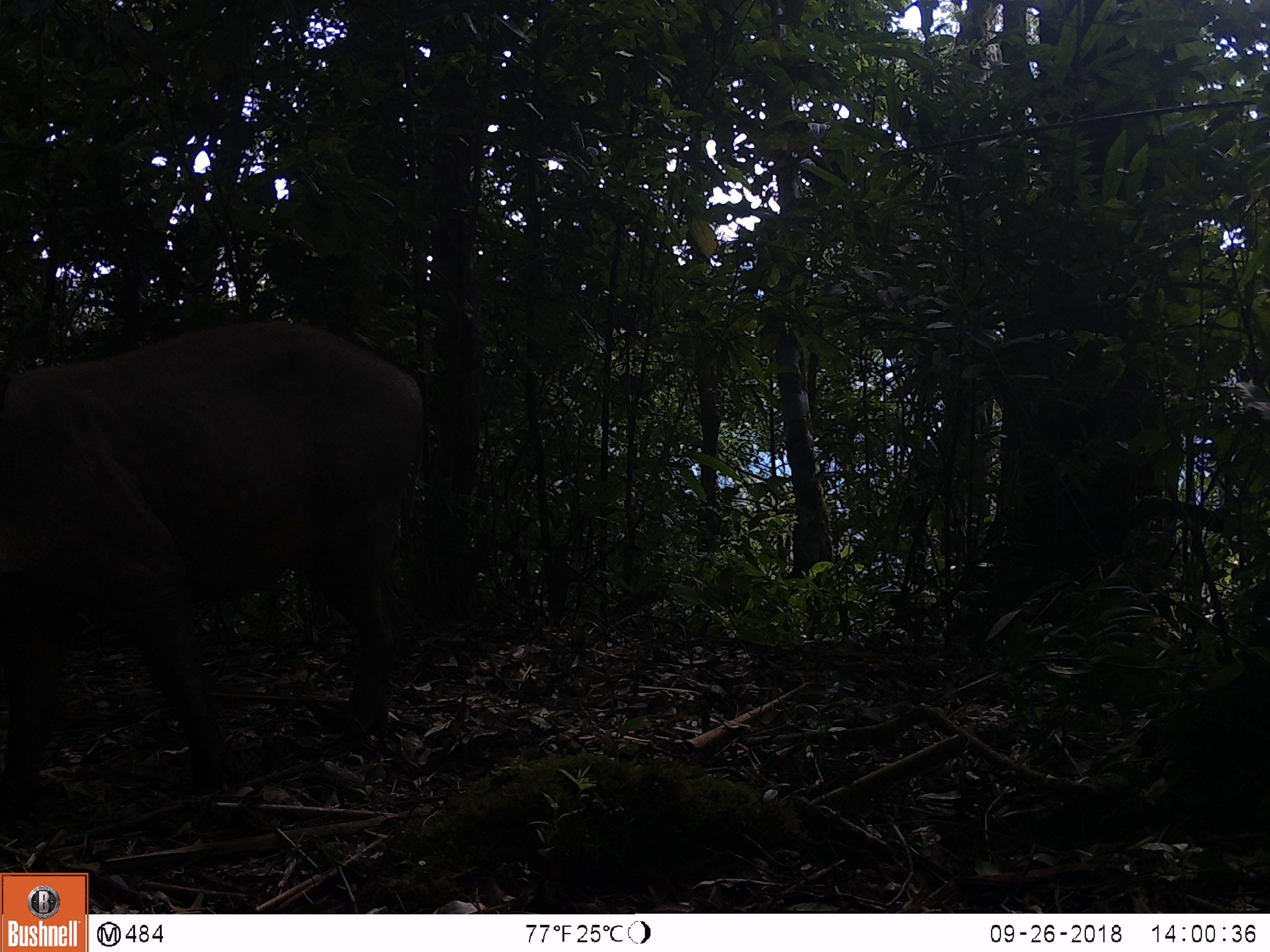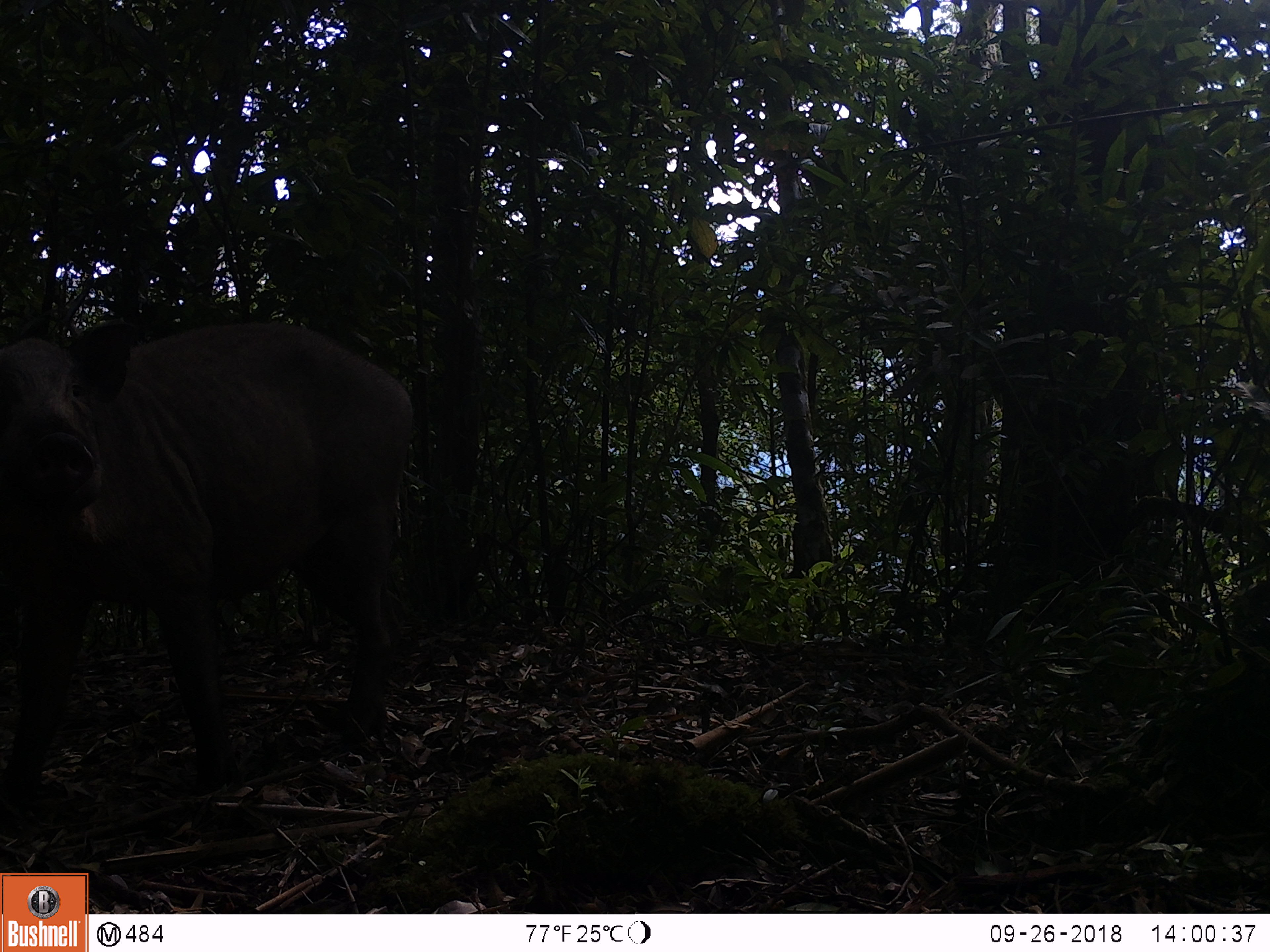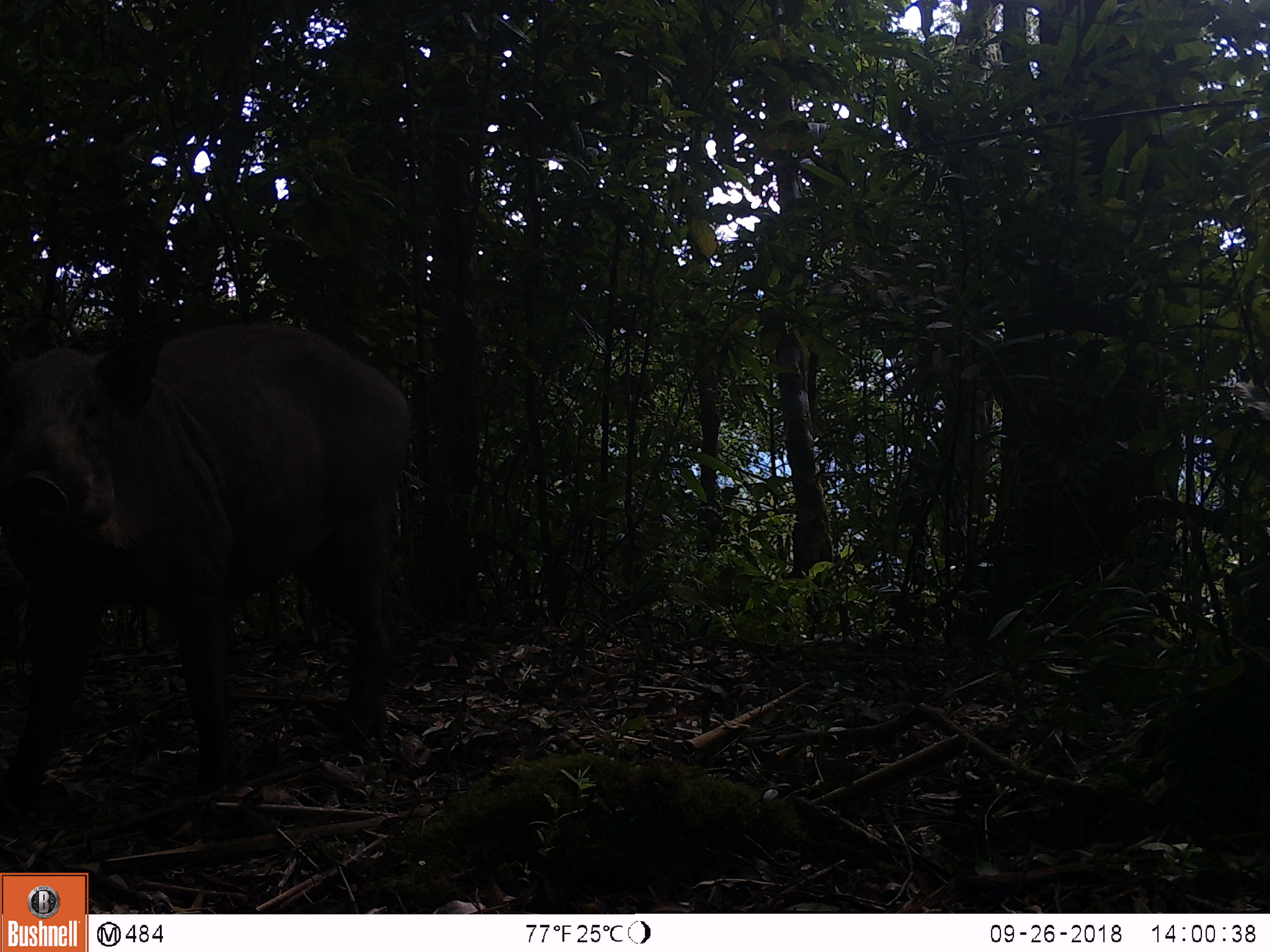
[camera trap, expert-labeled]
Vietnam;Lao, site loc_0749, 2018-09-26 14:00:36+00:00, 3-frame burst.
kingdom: Animalia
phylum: Chordata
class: Mammalia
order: Artiodactyla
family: Suidae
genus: Sus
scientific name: Sus scrofa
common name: eurasian wild pig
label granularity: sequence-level